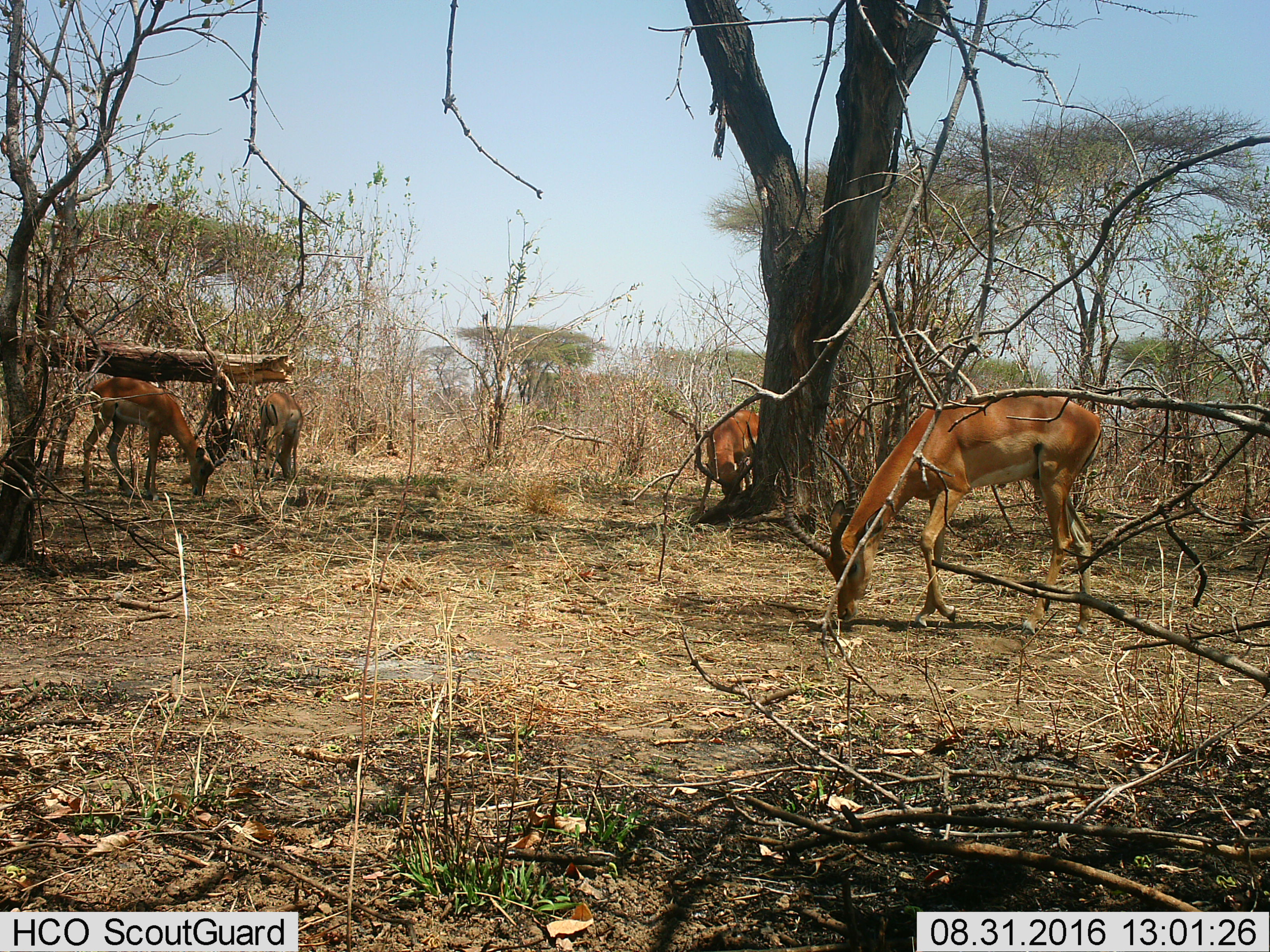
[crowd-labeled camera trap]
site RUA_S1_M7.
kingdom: Animalia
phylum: Chordata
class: Mammalia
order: Artiodactyla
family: Bovidae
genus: Aepyceros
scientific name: Aepyceros melampus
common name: impala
Impala (Aepyceros melampus), count 5. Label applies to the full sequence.